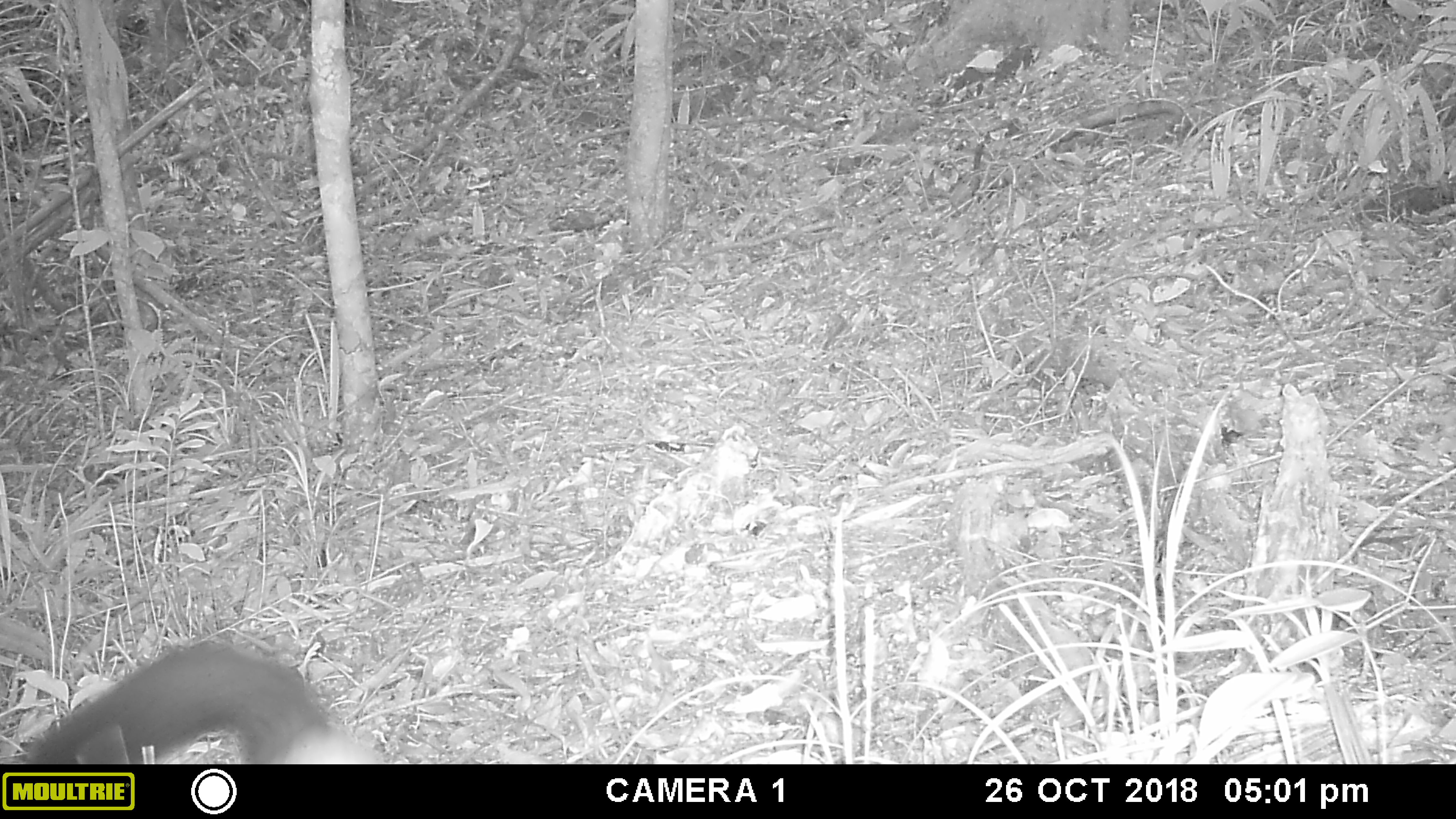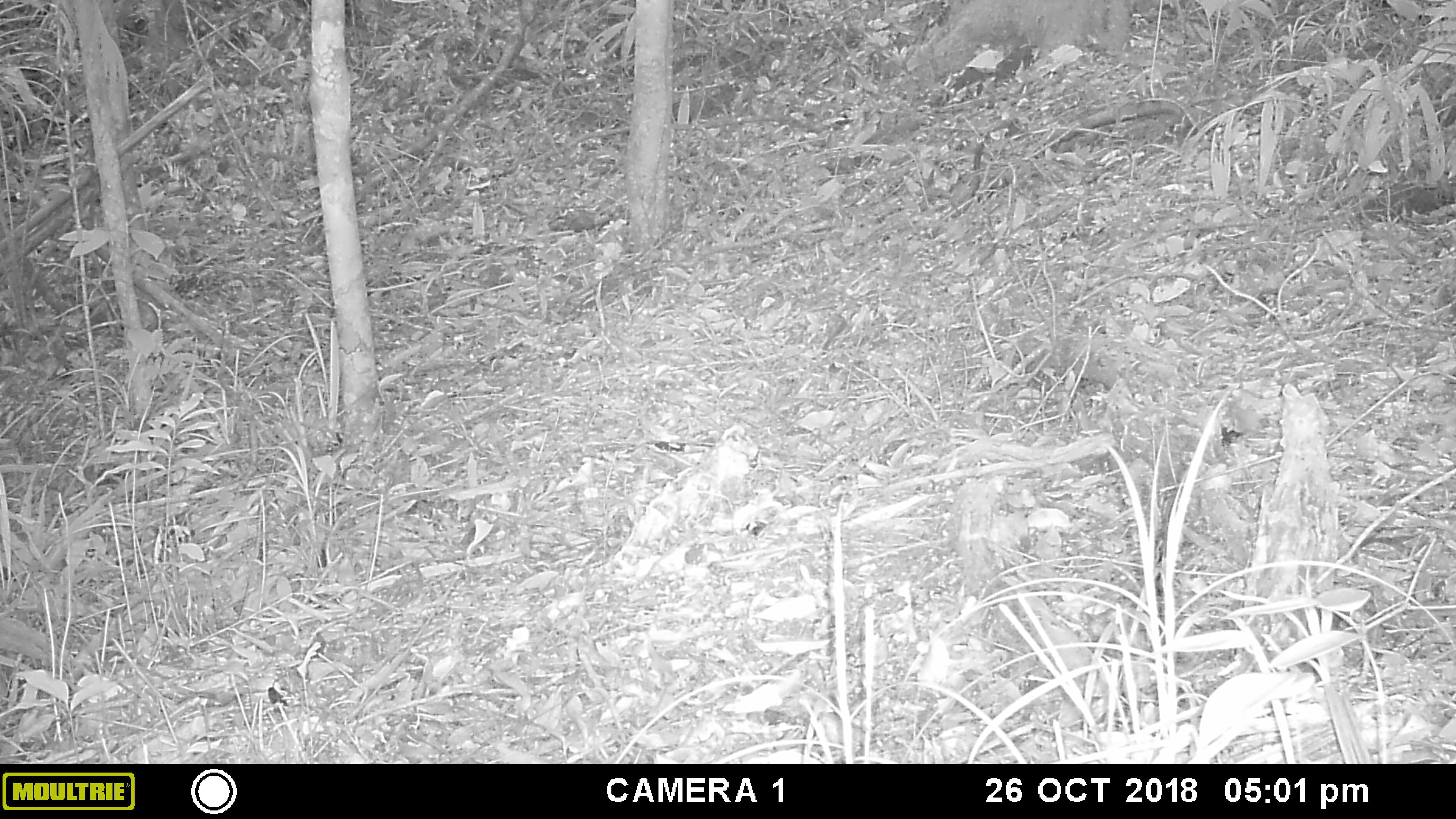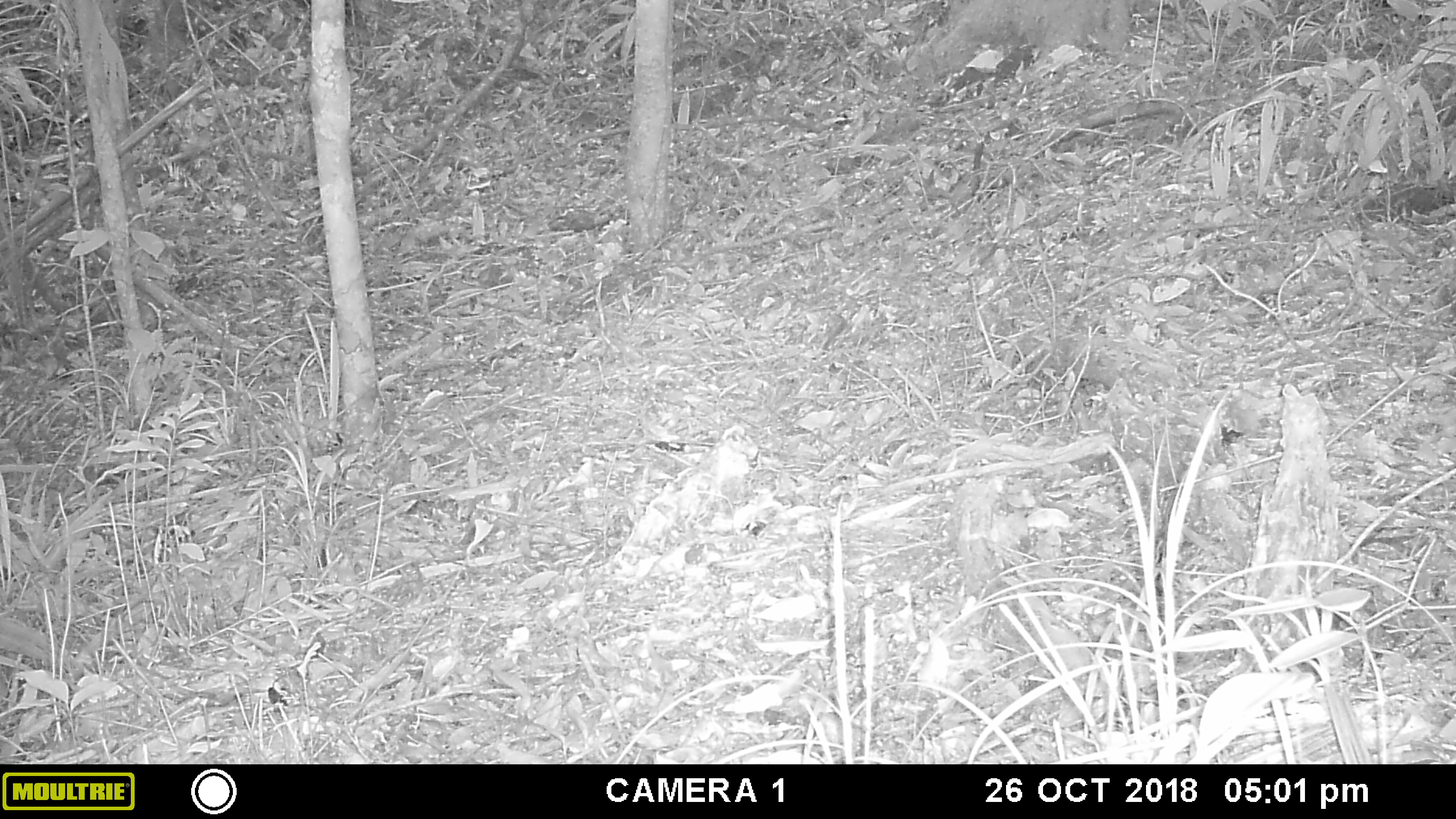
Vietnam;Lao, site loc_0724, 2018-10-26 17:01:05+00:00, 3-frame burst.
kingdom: Animalia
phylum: Chordata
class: Mammalia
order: Carnivora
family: Mustelidae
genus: Martes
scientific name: Martes flavigula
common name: yellow-throated marten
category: yellow throated marten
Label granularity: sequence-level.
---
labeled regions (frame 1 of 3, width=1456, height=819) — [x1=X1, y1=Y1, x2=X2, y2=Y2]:
yellow throated marten: [x1=14, y1=637, x2=383, y2=762]